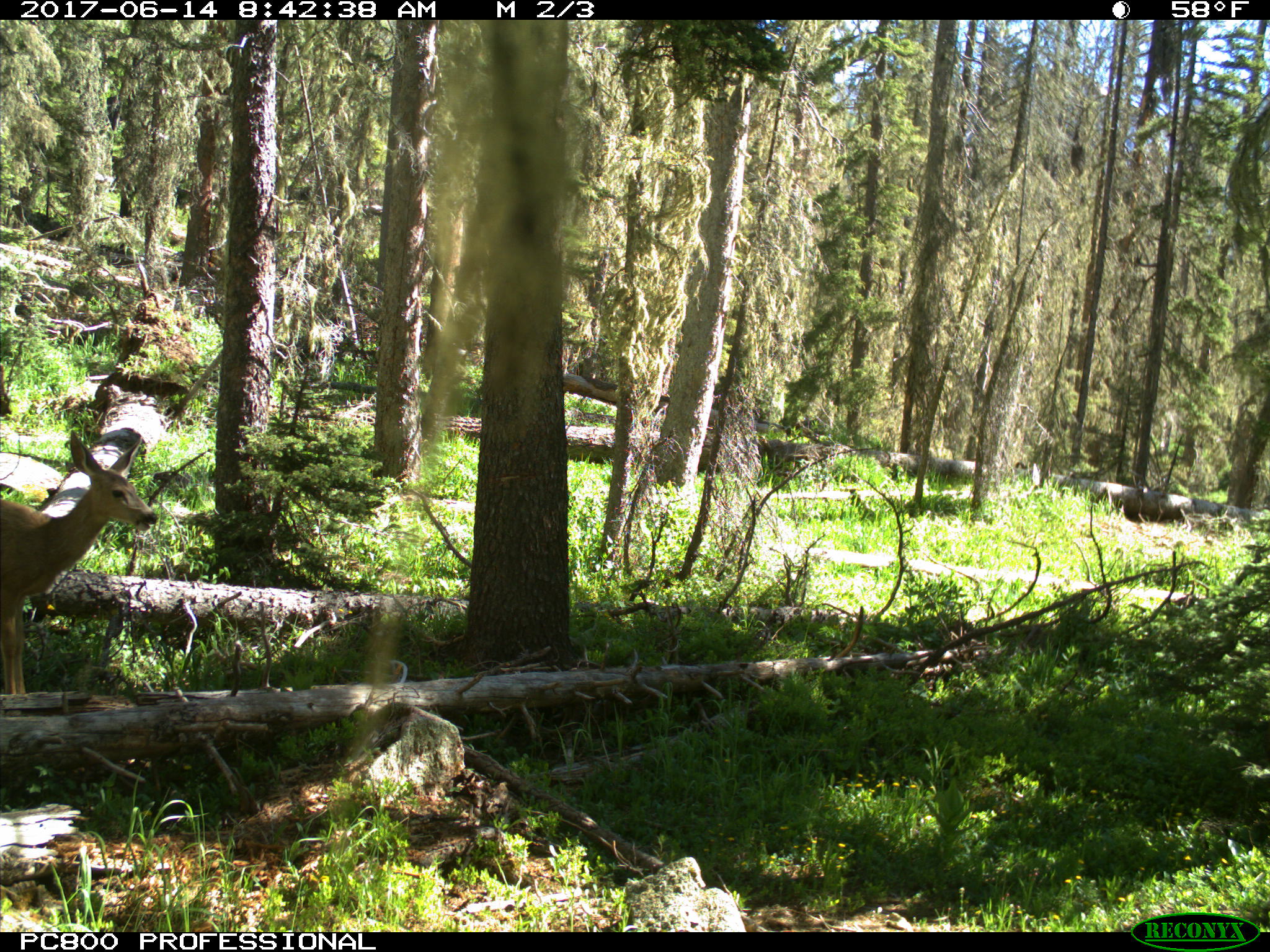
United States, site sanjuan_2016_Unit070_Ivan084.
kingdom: Animalia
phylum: Chordata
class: Mammalia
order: Artiodactyla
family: Cervidae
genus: Odocoileus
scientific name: Odocoileus hemionus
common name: mule deer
Odocoileus hemionus (mule deer).